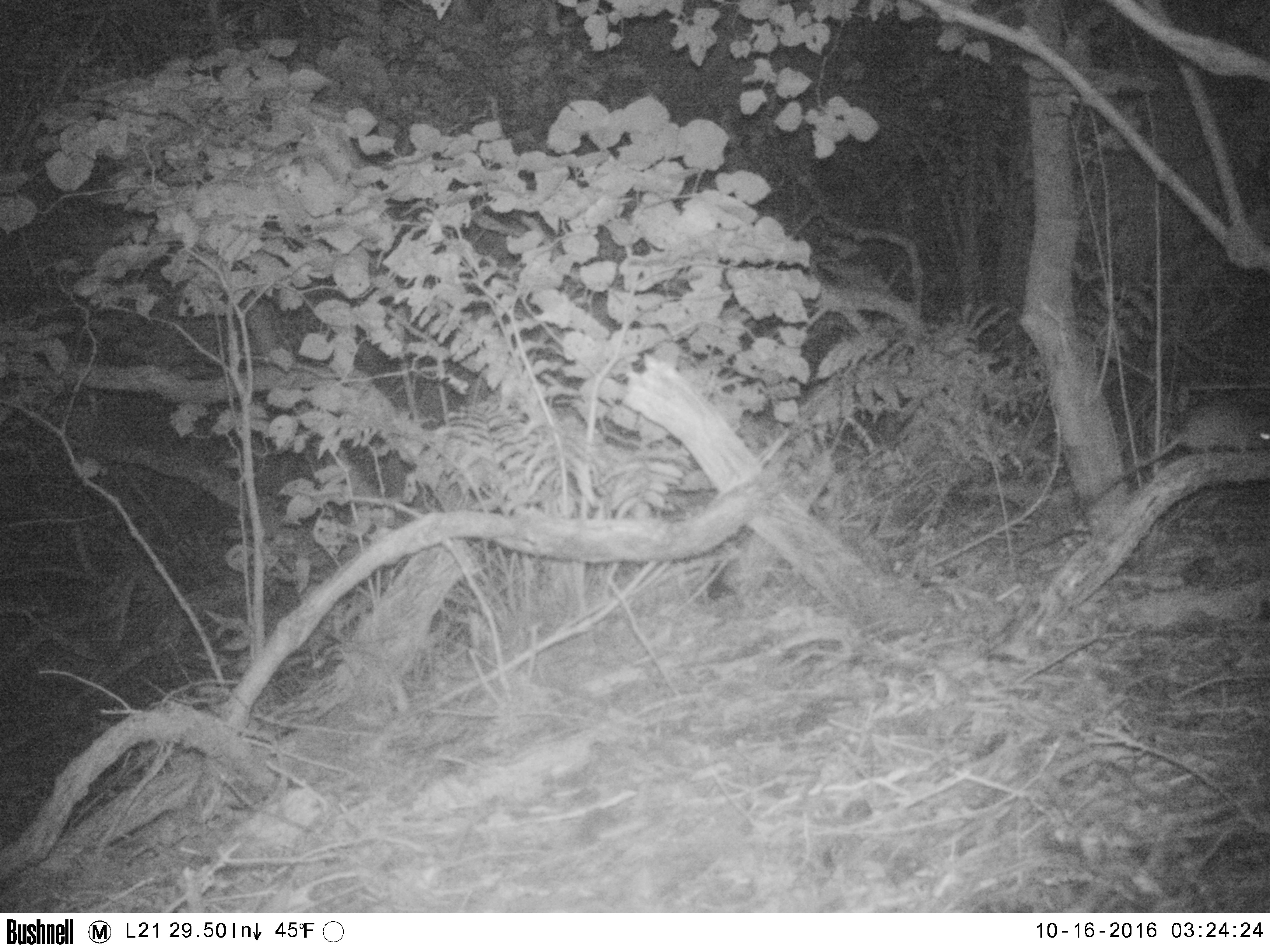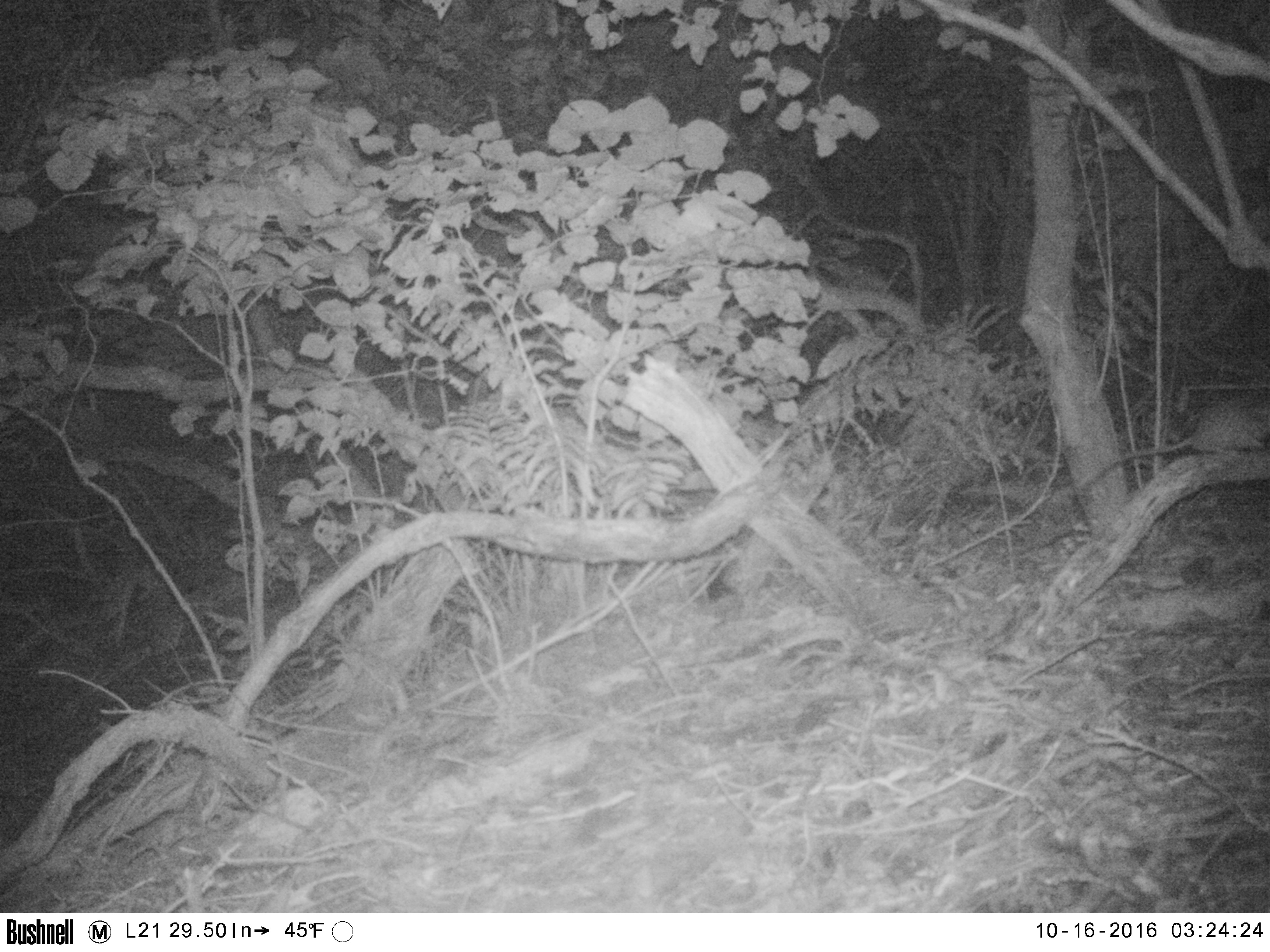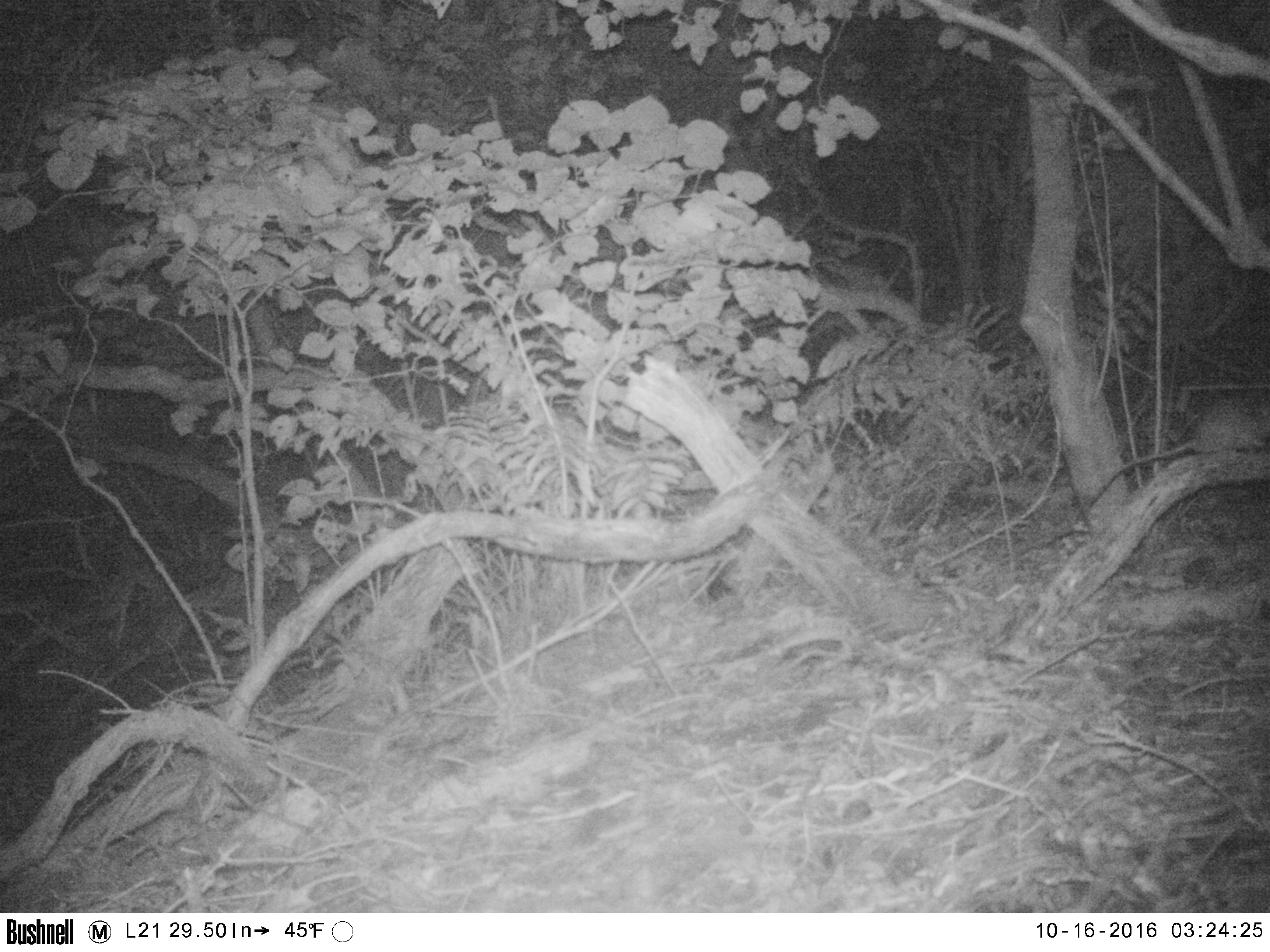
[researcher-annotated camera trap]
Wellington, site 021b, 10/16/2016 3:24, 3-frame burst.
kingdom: Animalia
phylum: Chordata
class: Mammalia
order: Rodentia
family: Muridae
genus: Rattus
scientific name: Rattus rattus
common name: ship rat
Ship rat (Rattus rattus).